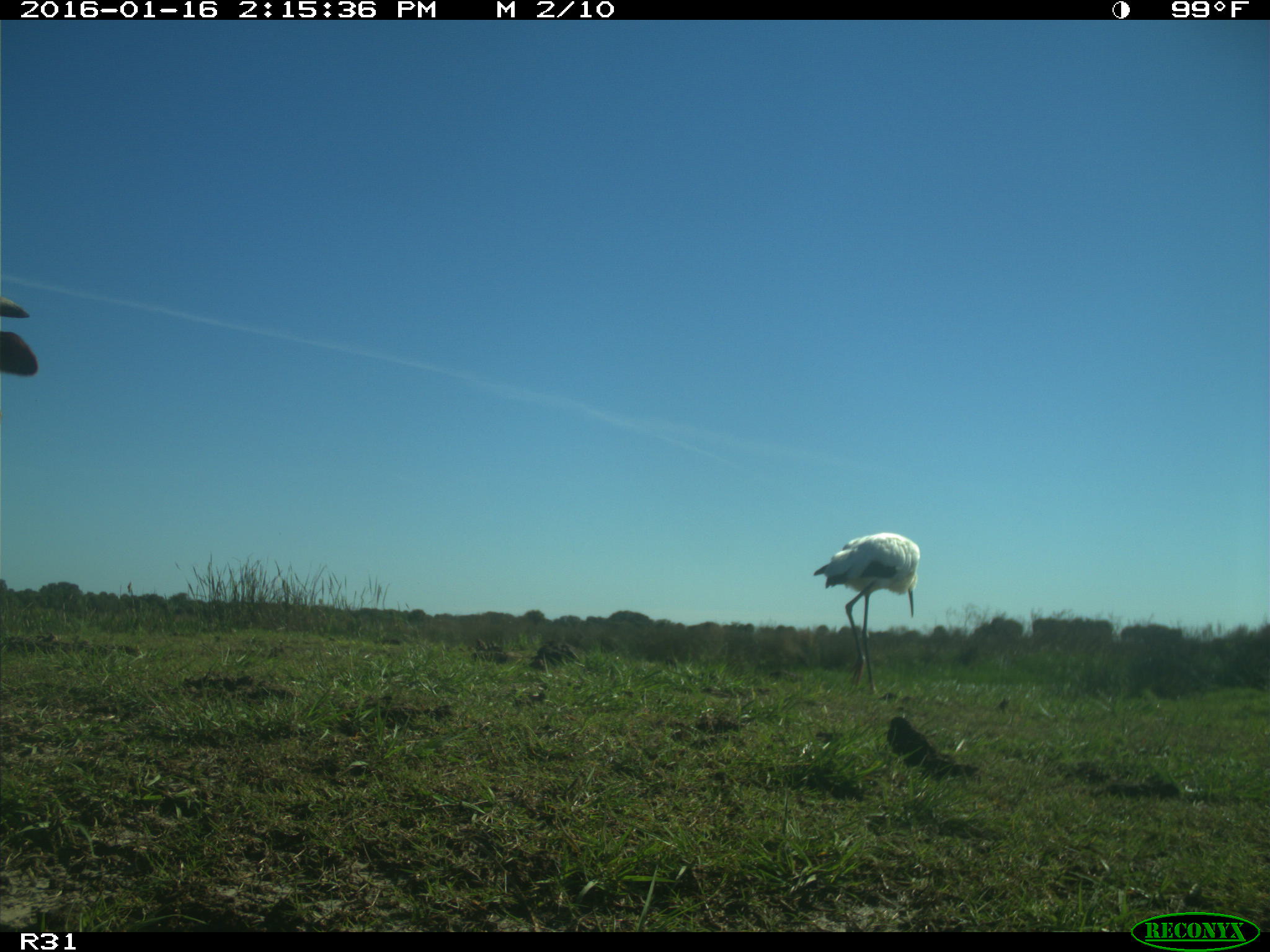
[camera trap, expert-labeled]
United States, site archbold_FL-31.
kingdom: Animalia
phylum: Chordata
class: Mammalia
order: Artiodactyla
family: Bovidae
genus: Bos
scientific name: Bos taurus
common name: domestic cow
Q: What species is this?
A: Bos taurus (domestic cow).